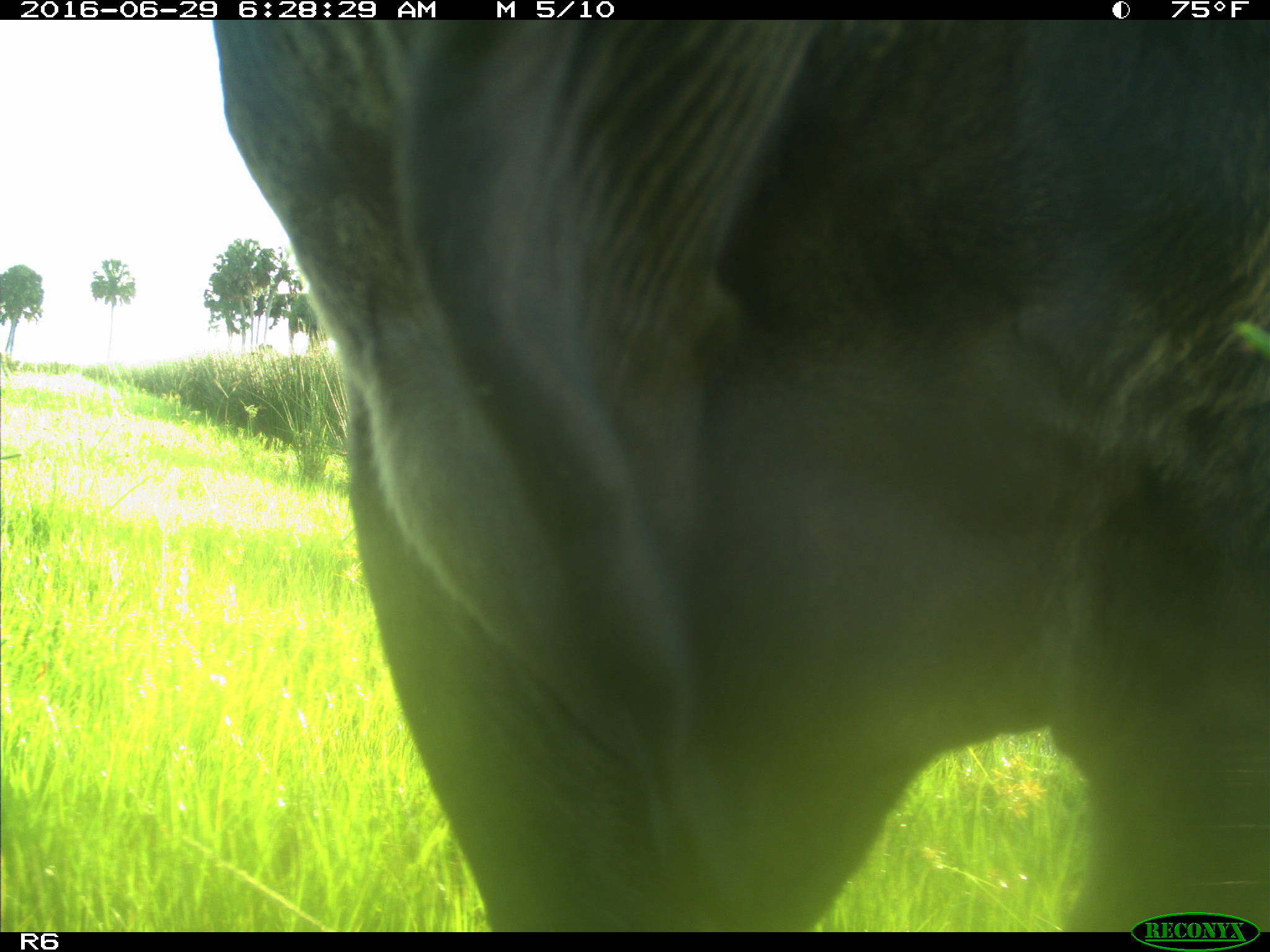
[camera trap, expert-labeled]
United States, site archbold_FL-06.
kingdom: Animalia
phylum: Chordata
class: Mammalia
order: Artiodactyla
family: Bovidae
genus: Bos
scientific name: Bos taurus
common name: domestic cow